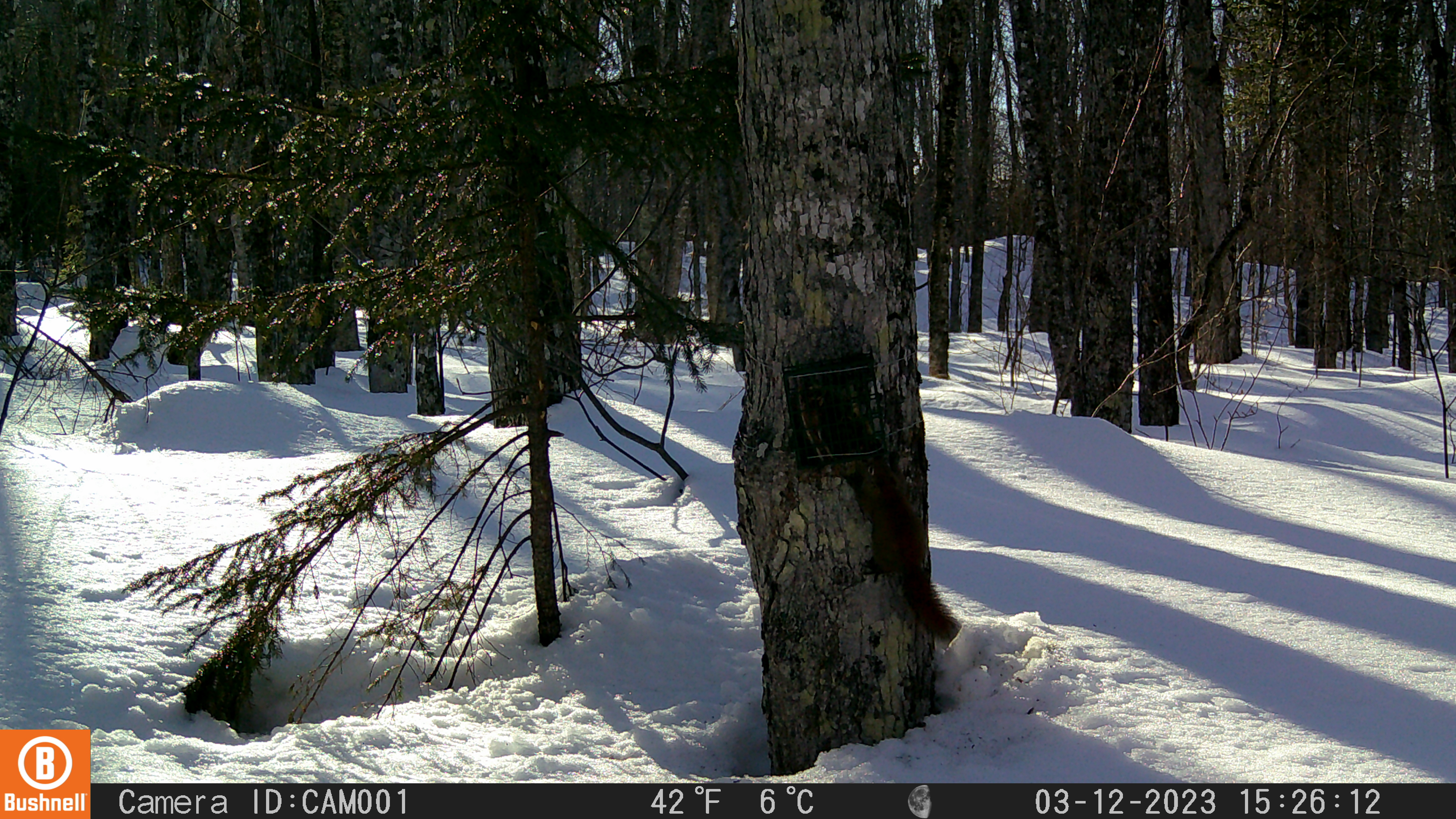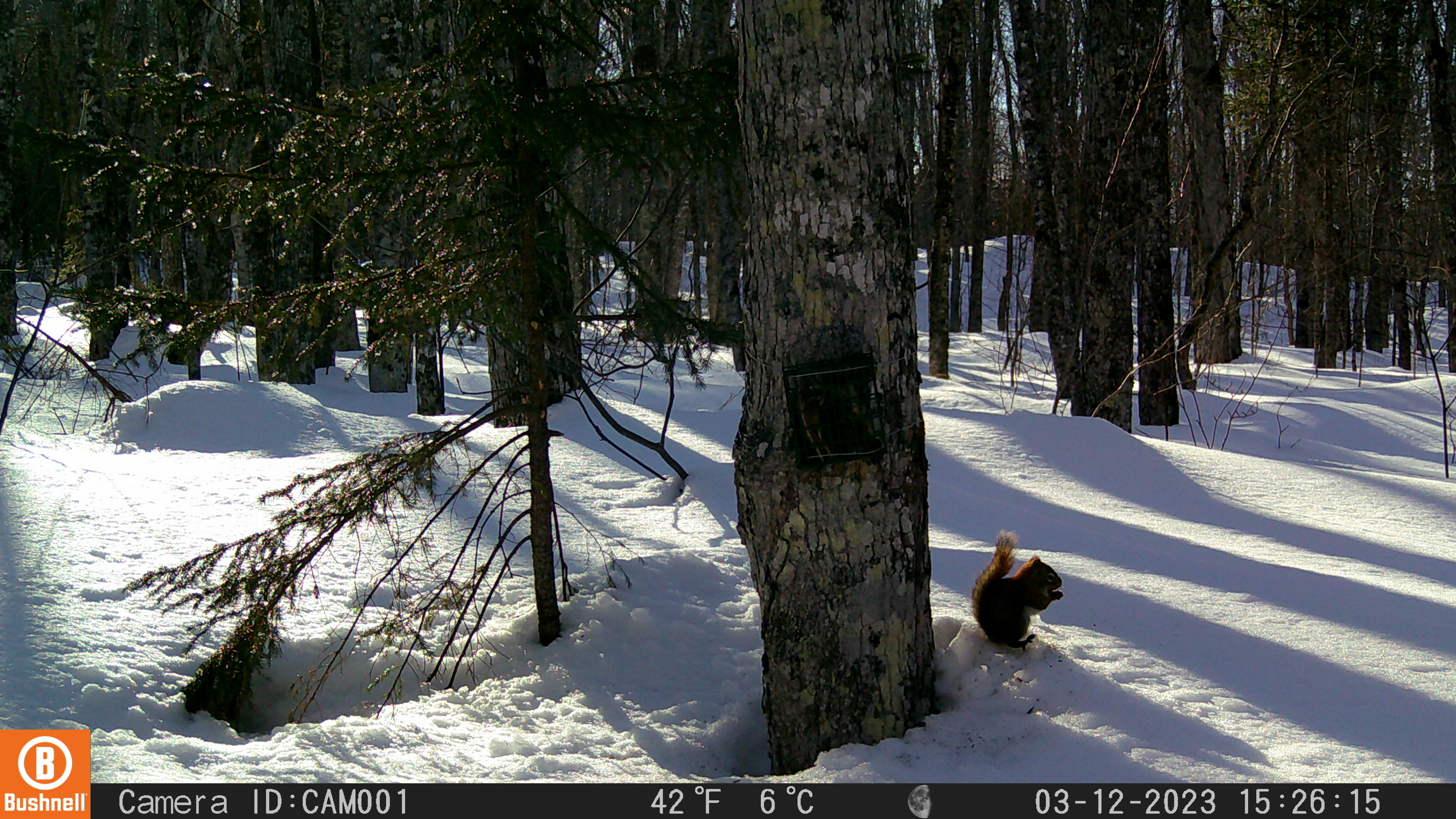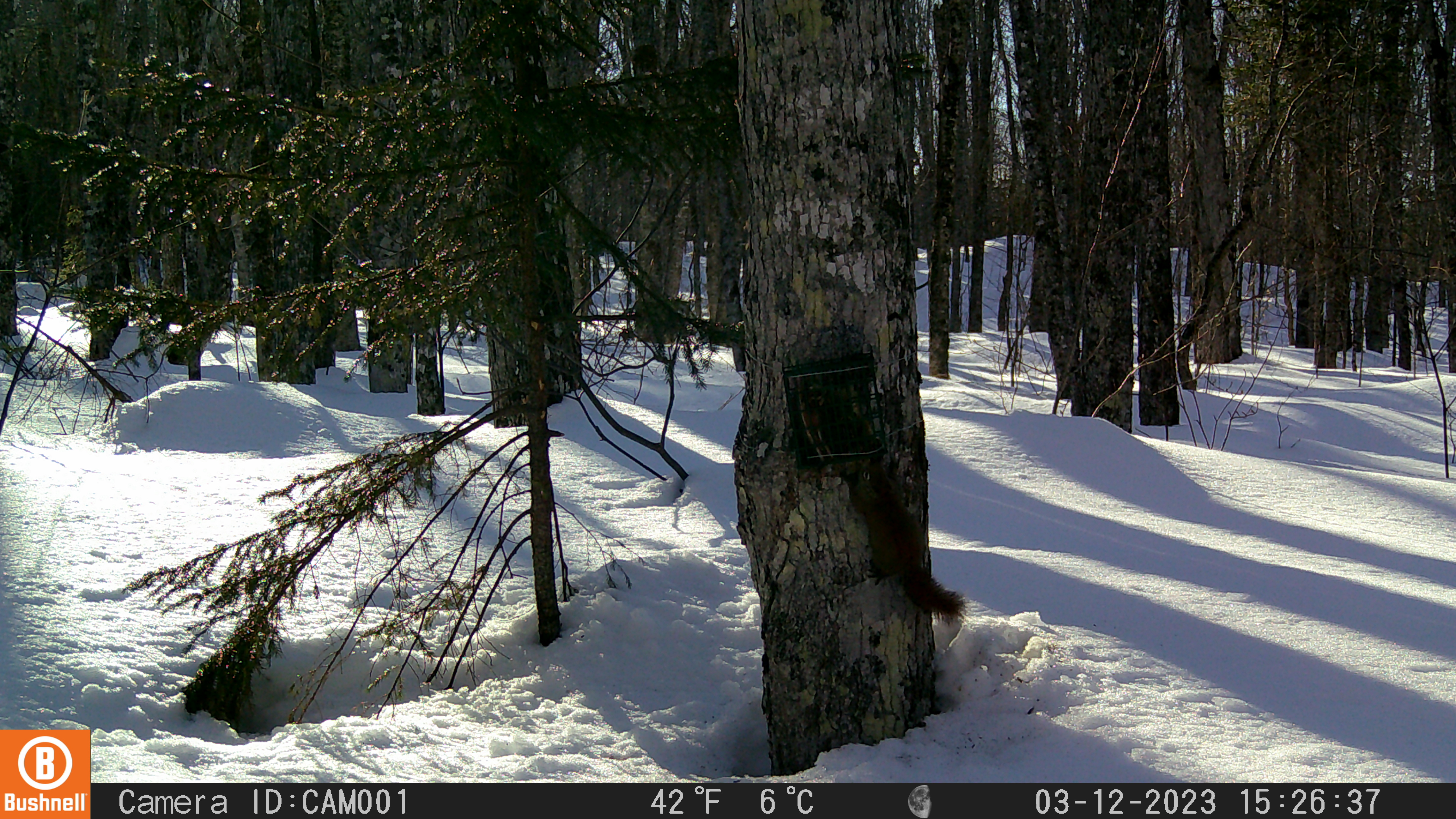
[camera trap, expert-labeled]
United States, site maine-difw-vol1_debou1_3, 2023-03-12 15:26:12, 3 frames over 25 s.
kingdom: Animalia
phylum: Chordata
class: Mammalia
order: Rodentia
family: Sciuridae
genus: Tamiasciurus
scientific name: Tamiasciurus hudsonicus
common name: red squirrel